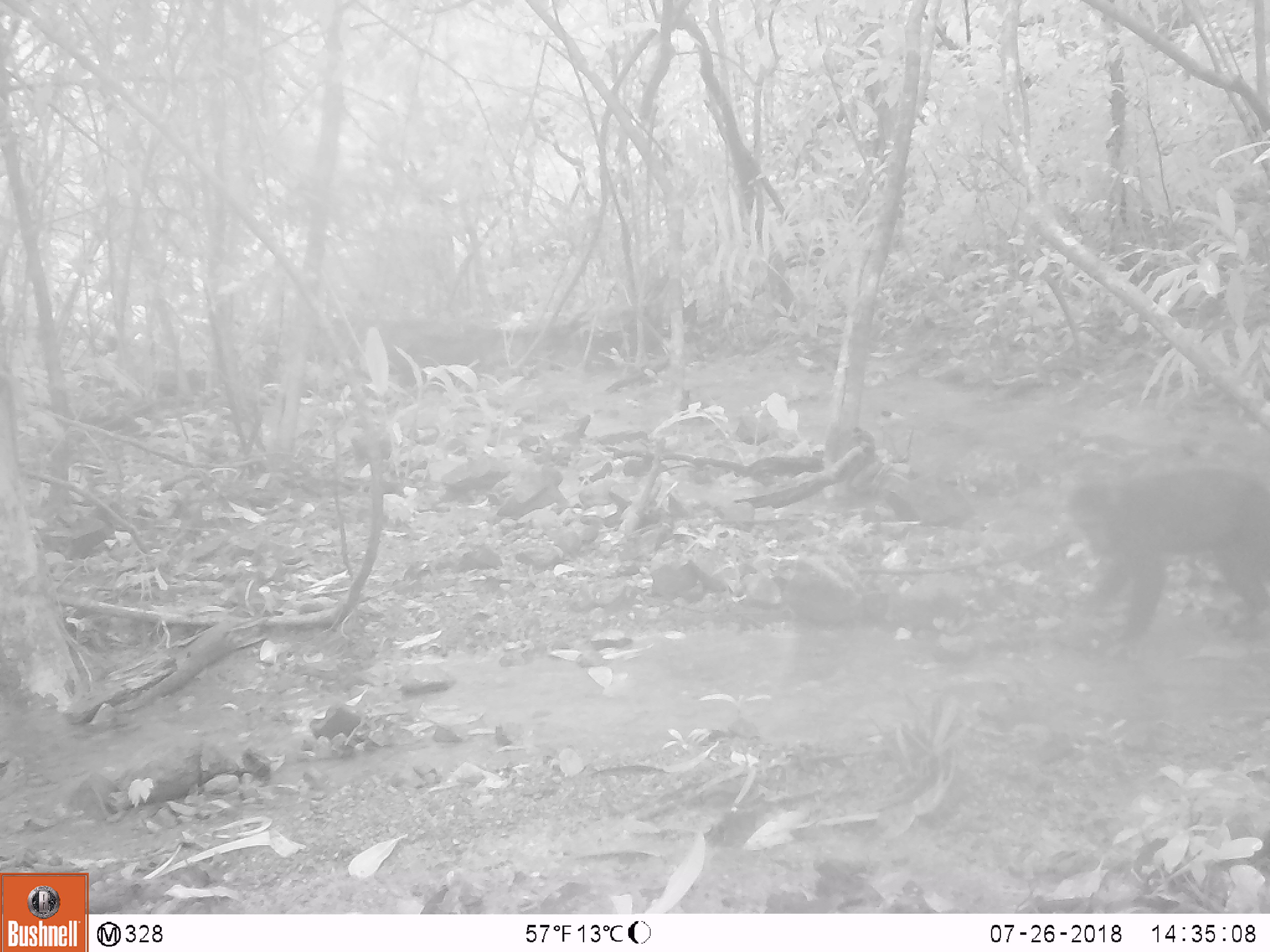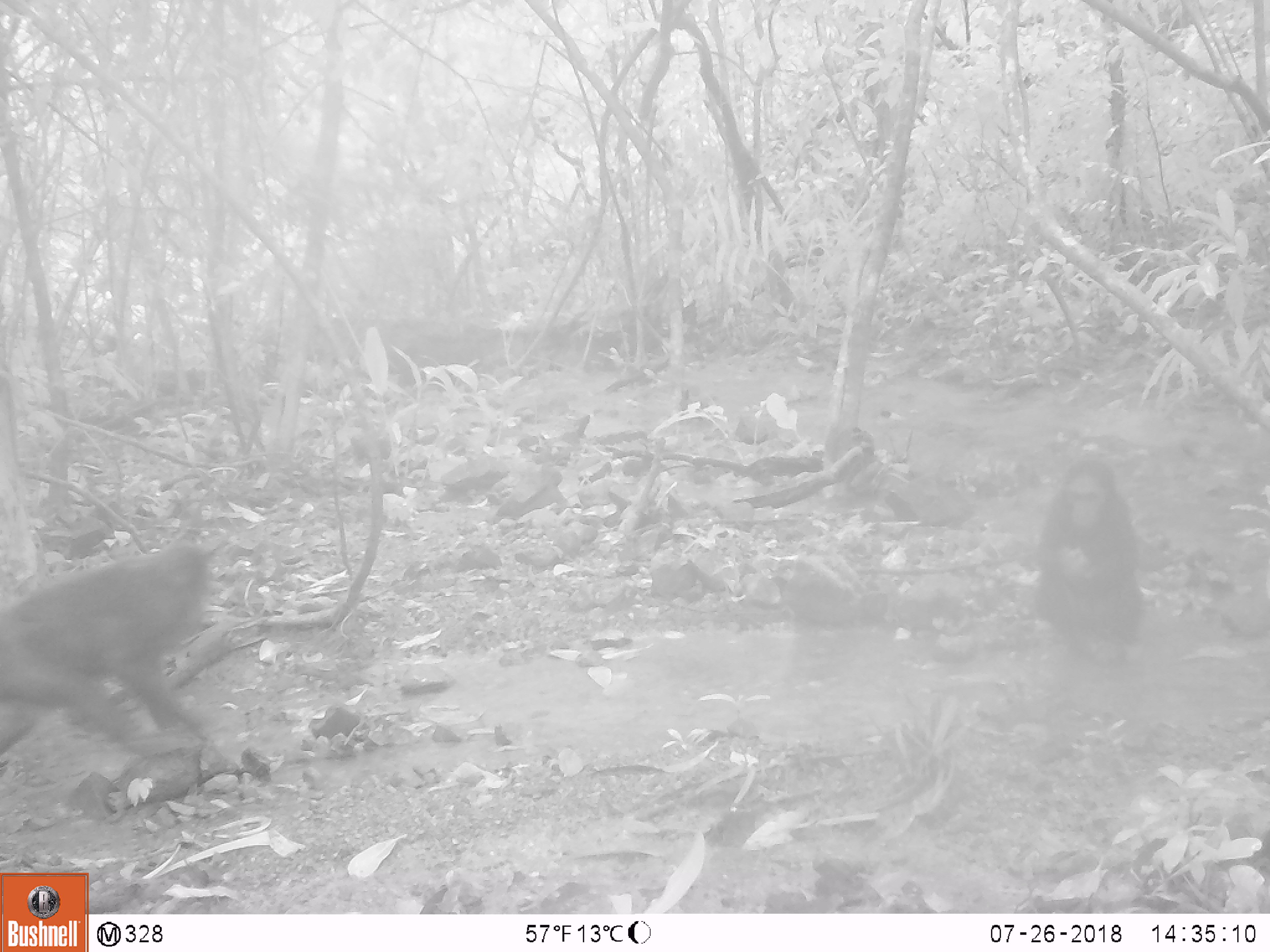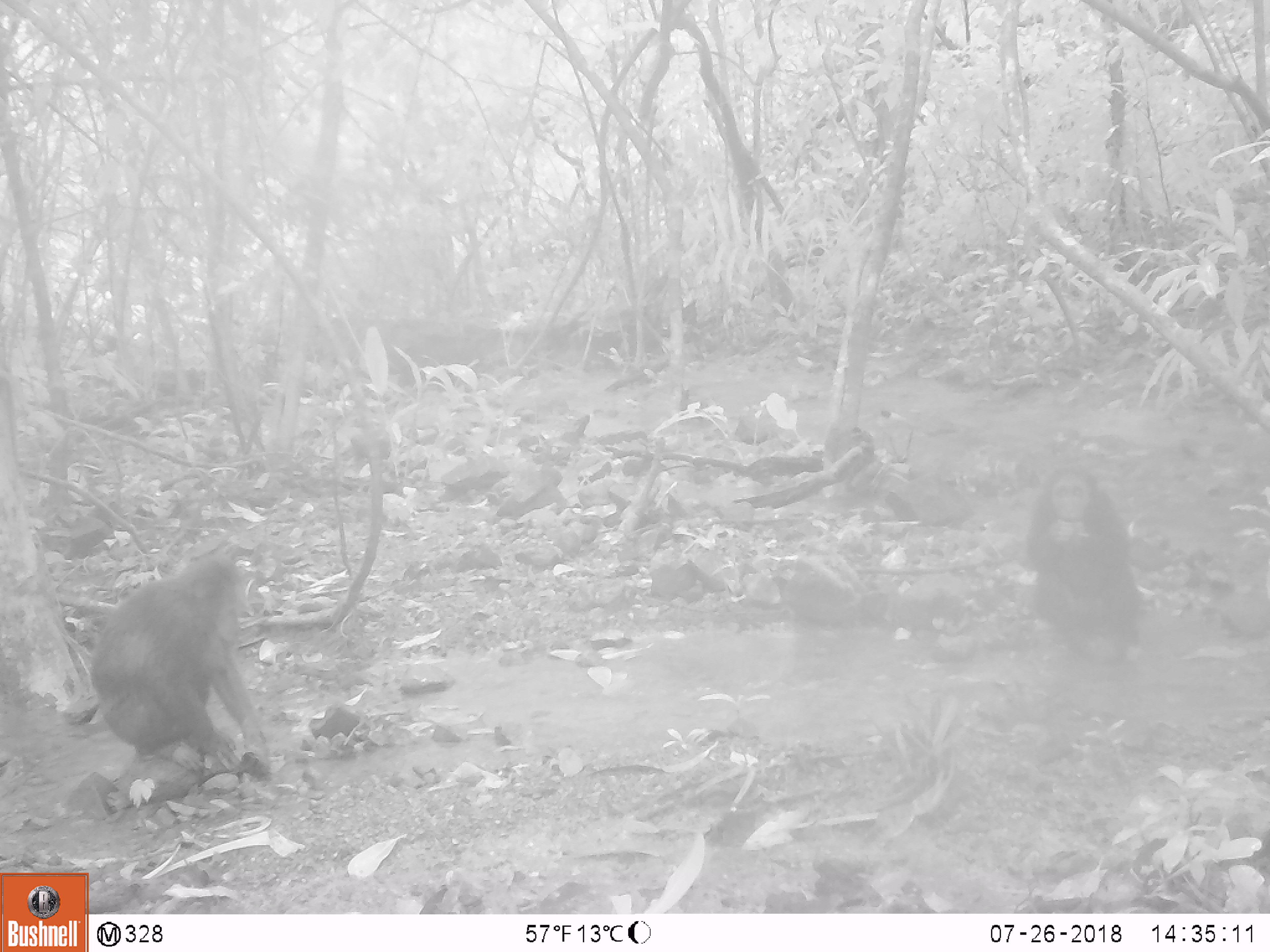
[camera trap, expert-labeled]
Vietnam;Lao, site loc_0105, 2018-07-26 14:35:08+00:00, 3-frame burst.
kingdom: Animalia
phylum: Chordata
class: Mammalia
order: Primates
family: Cercopithecidae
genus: Macaca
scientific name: Macaca arctoides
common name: stump-tailed macaque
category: stump tailed macaque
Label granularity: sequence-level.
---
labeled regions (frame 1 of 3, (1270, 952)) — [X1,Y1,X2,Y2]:
stump tailed macaque: [1065,465,1270,644]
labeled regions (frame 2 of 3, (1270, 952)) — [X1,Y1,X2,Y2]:
stump tailed macaque: [0,541,210,745]; [1033,455,1144,666]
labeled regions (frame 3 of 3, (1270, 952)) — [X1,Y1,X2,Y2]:
stump tailed macaque: [89,552,271,775]; [1026,467,1143,663]